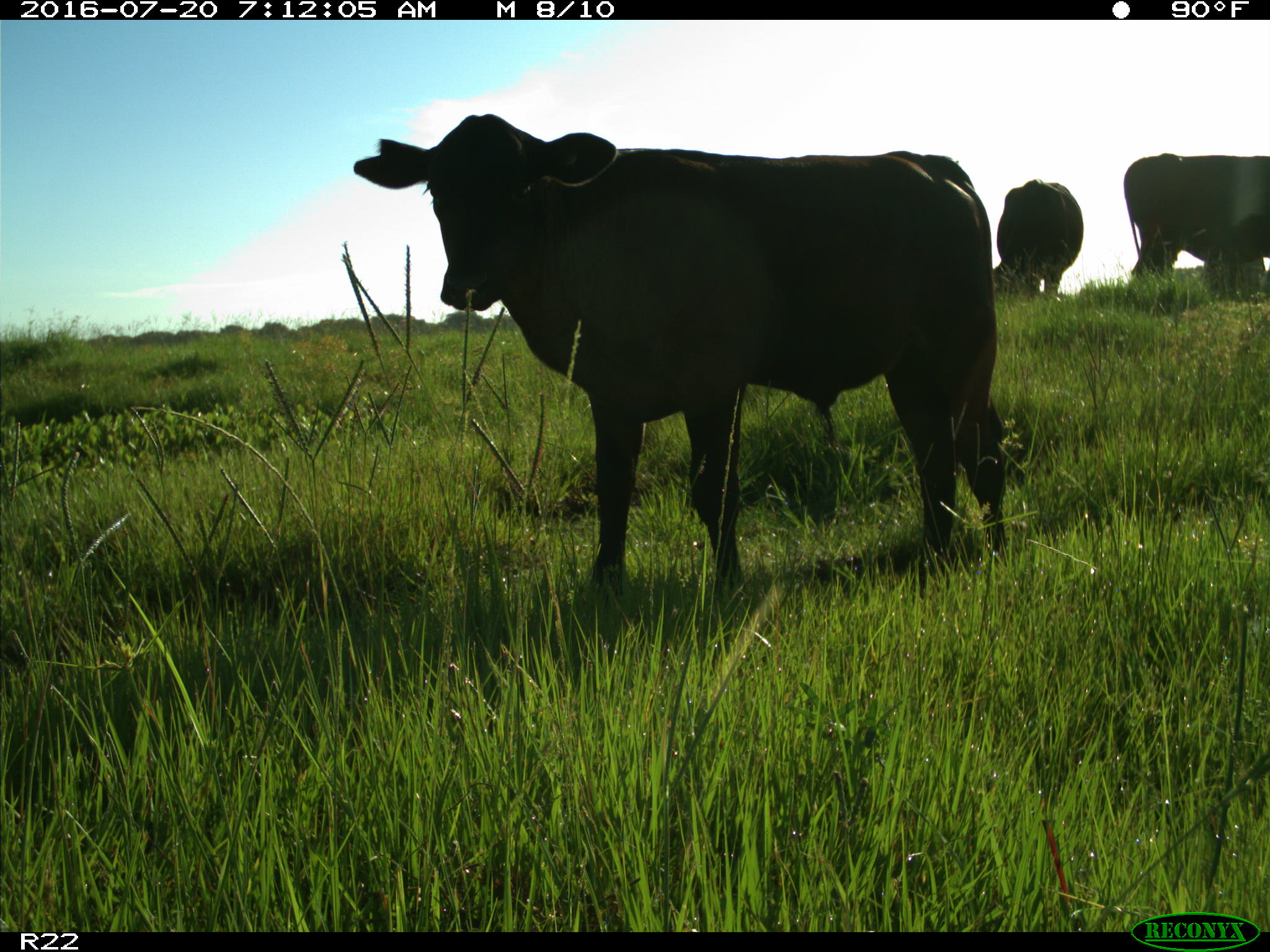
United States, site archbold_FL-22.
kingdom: Animalia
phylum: Chordata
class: Mammalia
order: Artiodactyla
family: Bovidae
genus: Bos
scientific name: Bos taurus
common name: domestic cow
Bos taurus (domestic cow).